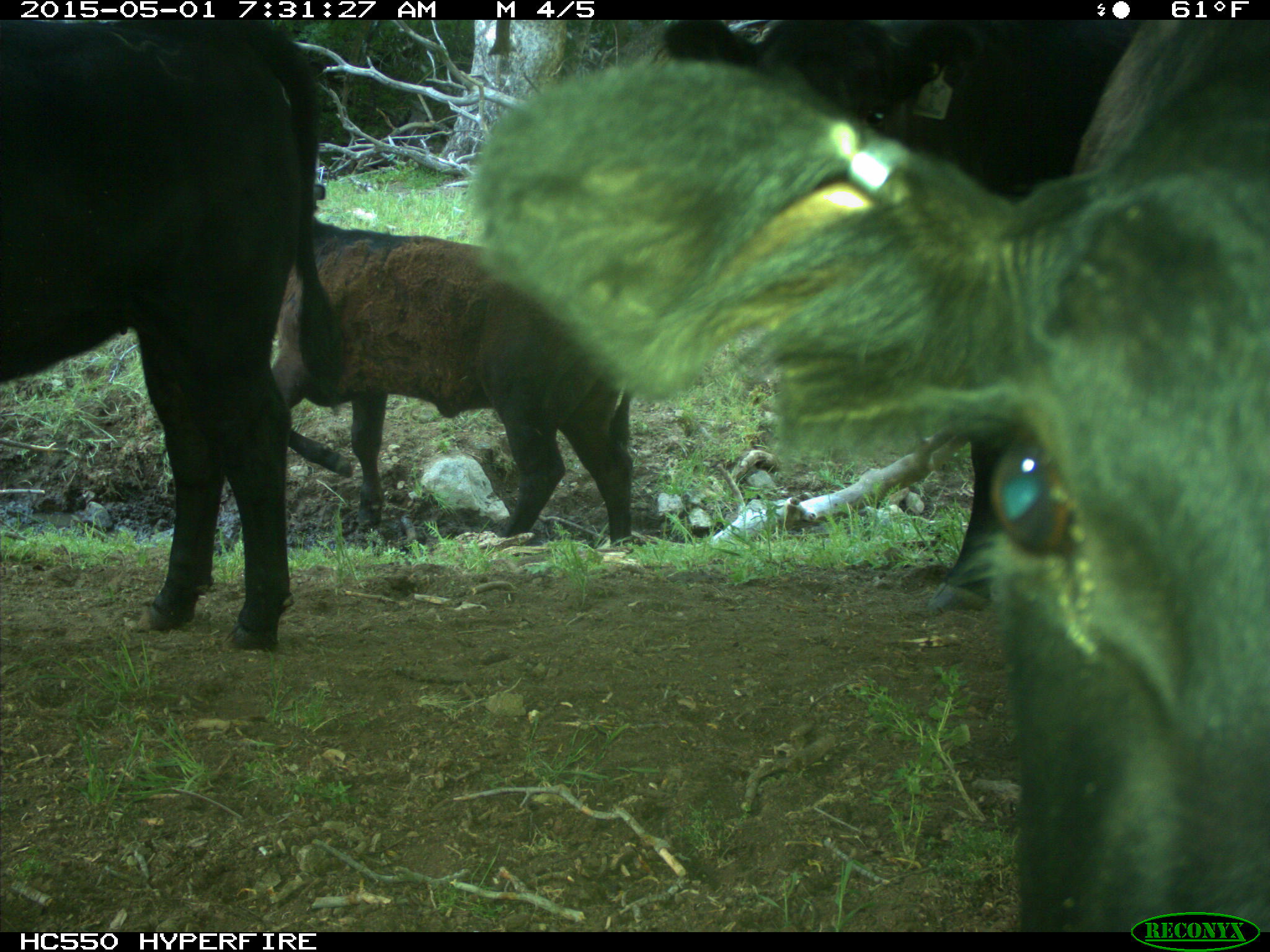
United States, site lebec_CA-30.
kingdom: Animalia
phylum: Chordata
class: Mammalia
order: Artiodactyla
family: Bovidae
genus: Bos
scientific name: Bos taurus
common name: domestic cow